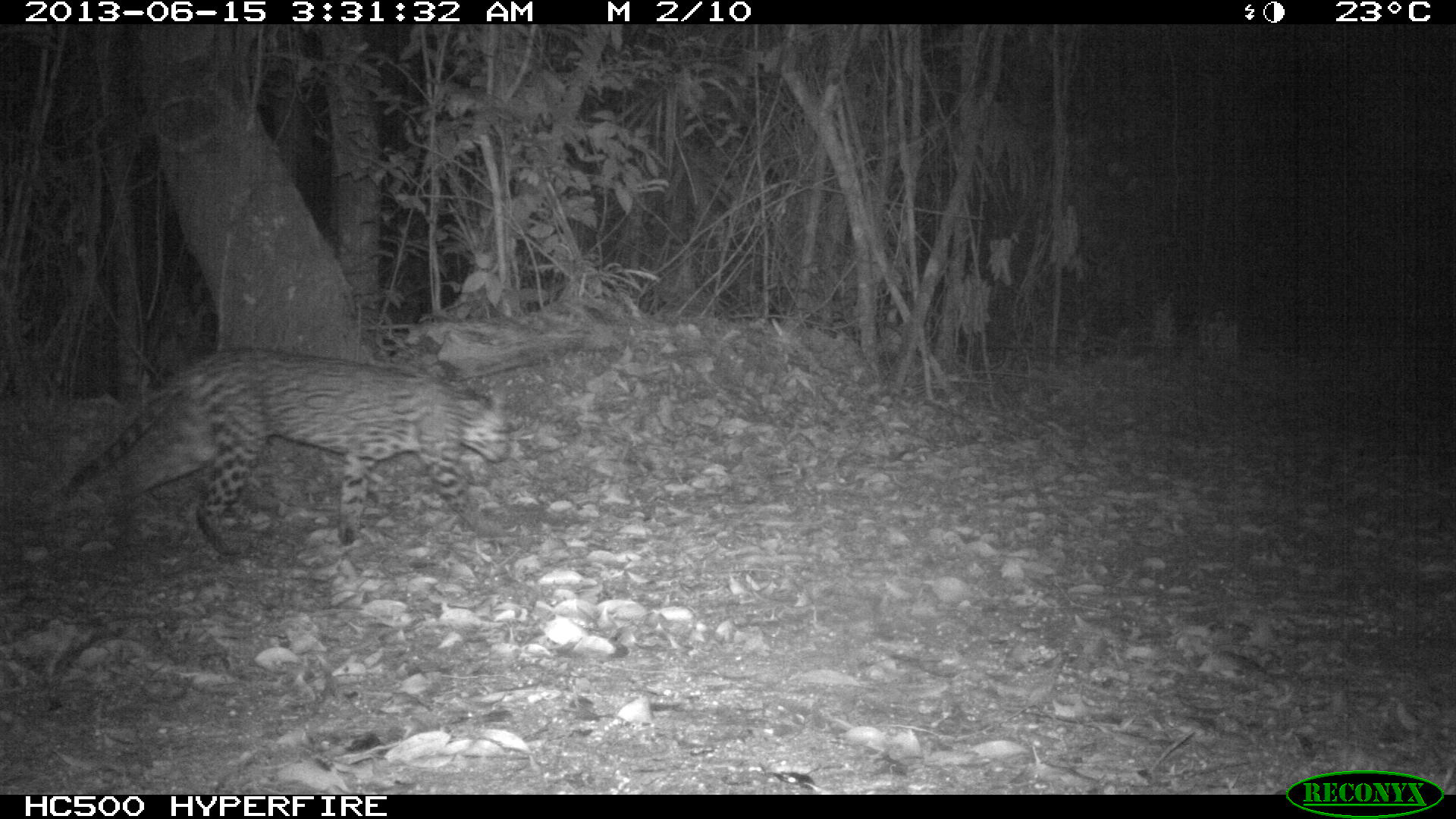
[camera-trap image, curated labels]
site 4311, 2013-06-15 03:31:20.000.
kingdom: Animalia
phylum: Chordata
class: Mammalia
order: Carnivora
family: Felidae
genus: Leopardus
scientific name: Leopardus pardalis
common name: ocelot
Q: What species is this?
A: Leopardus pardalis (ocelot).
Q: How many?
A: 1.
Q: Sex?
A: Male.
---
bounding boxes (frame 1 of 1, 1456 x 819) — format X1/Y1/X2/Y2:
leopardus pardalis: 56/348/509/553